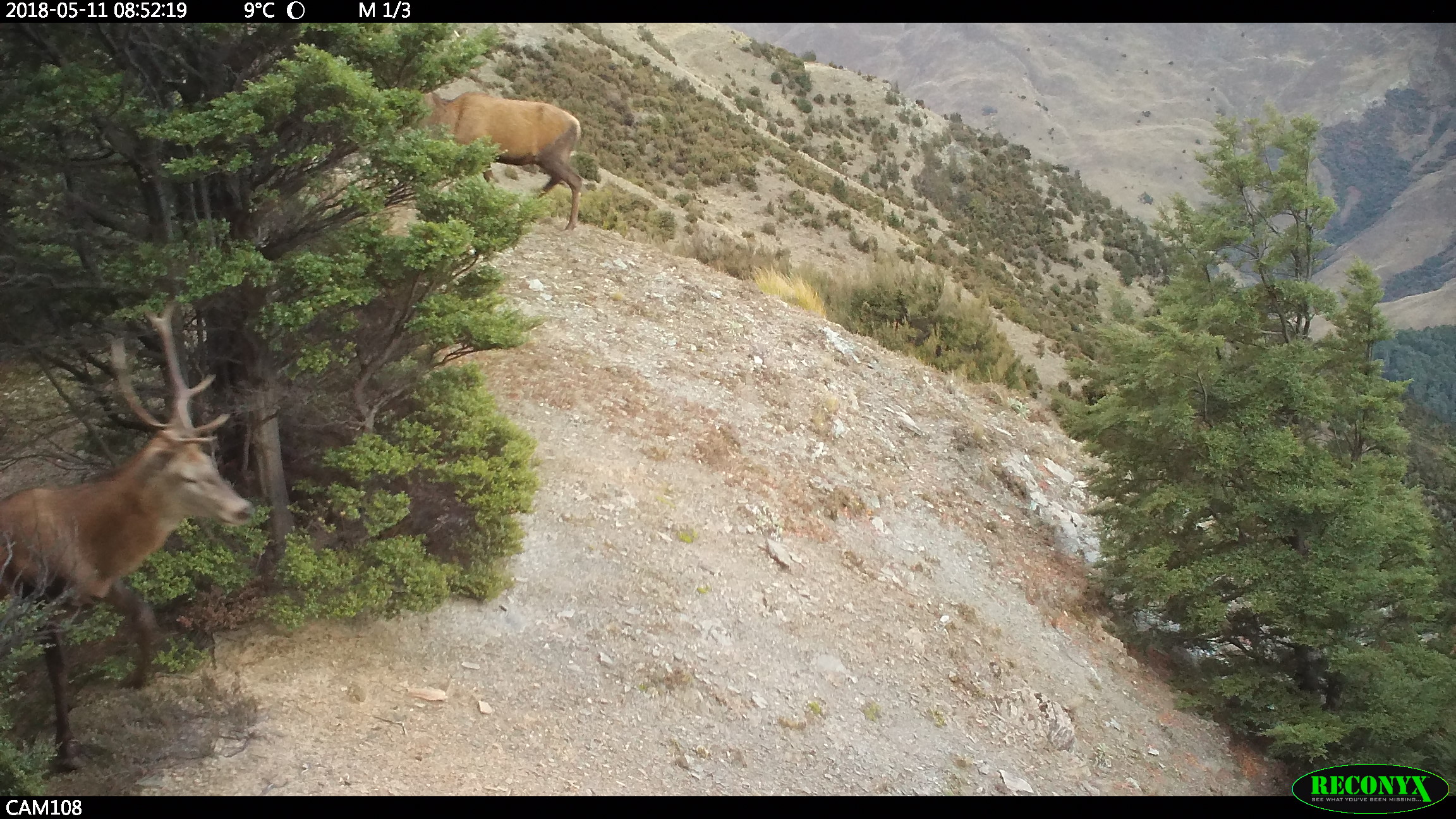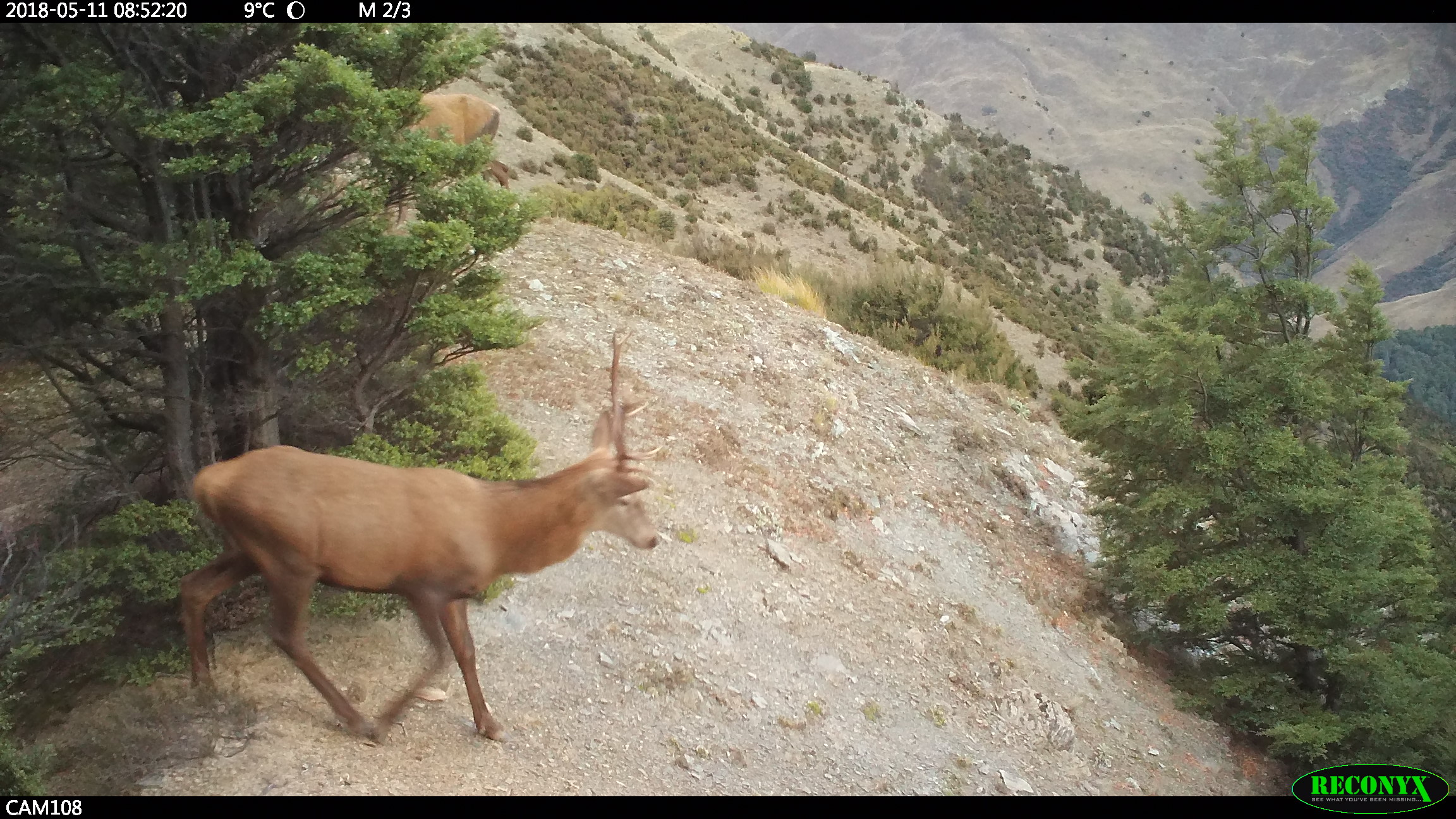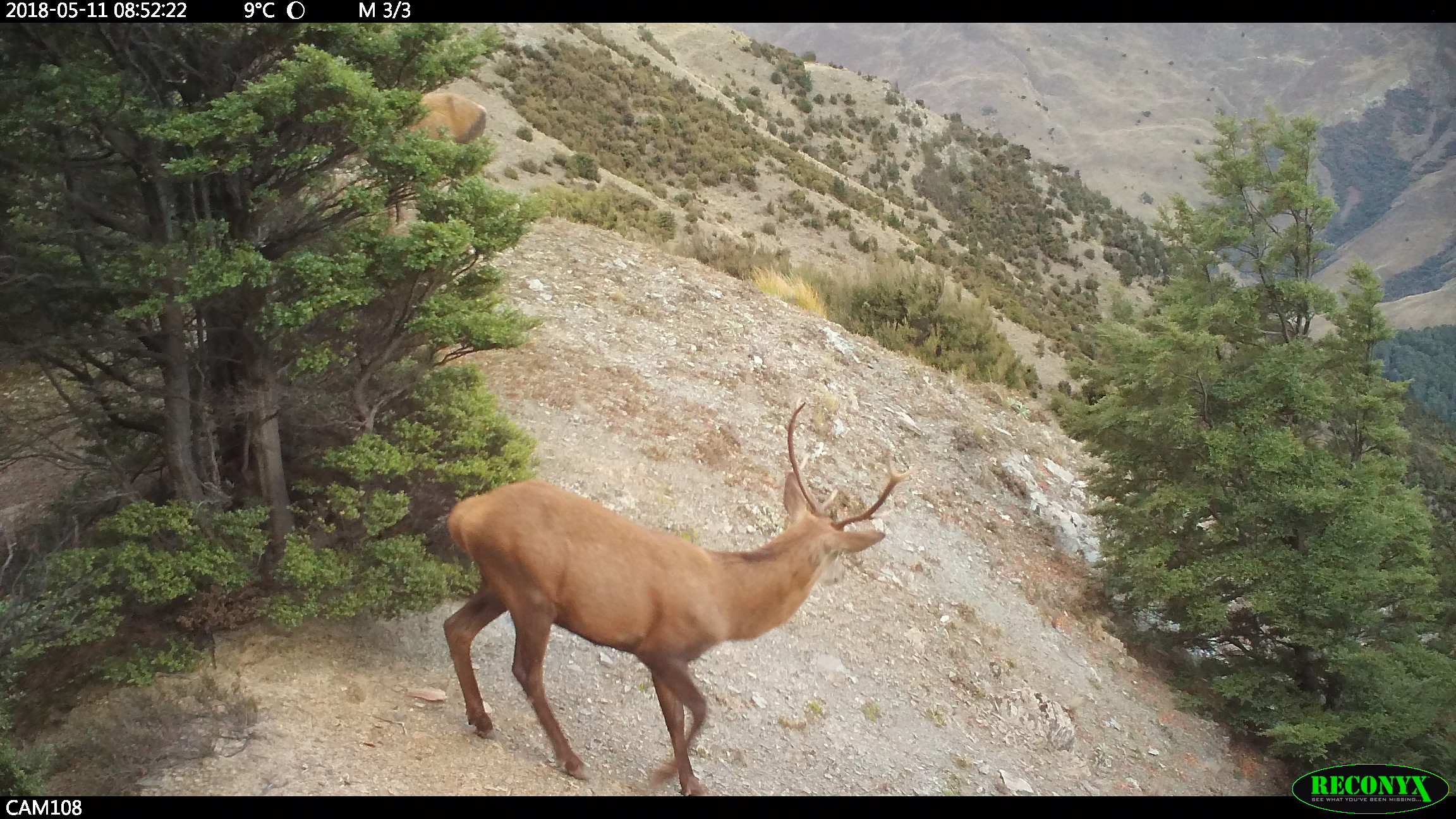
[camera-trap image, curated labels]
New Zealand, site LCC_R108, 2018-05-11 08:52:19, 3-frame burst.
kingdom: Animalia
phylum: Chordata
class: Mammalia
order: Artiodactyla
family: Cervidae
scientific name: Cervidae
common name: deer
Deer (Cervidae).